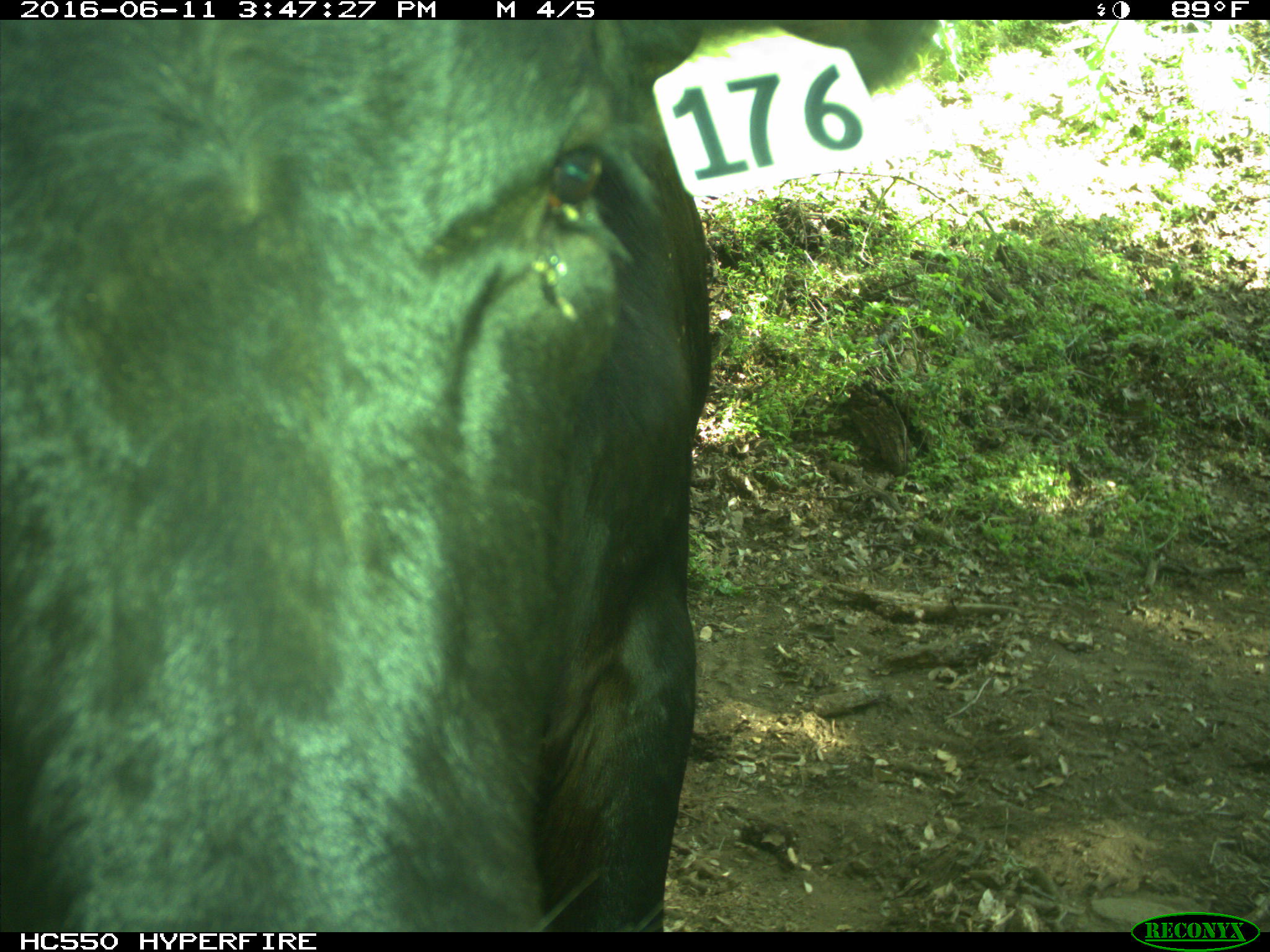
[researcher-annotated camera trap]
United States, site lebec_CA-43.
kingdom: Animalia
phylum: Chordata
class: Mammalia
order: Artiodactyla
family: Bovidae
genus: Bos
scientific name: Bos taurus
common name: domestic cow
Bos taurus (domestic cow).